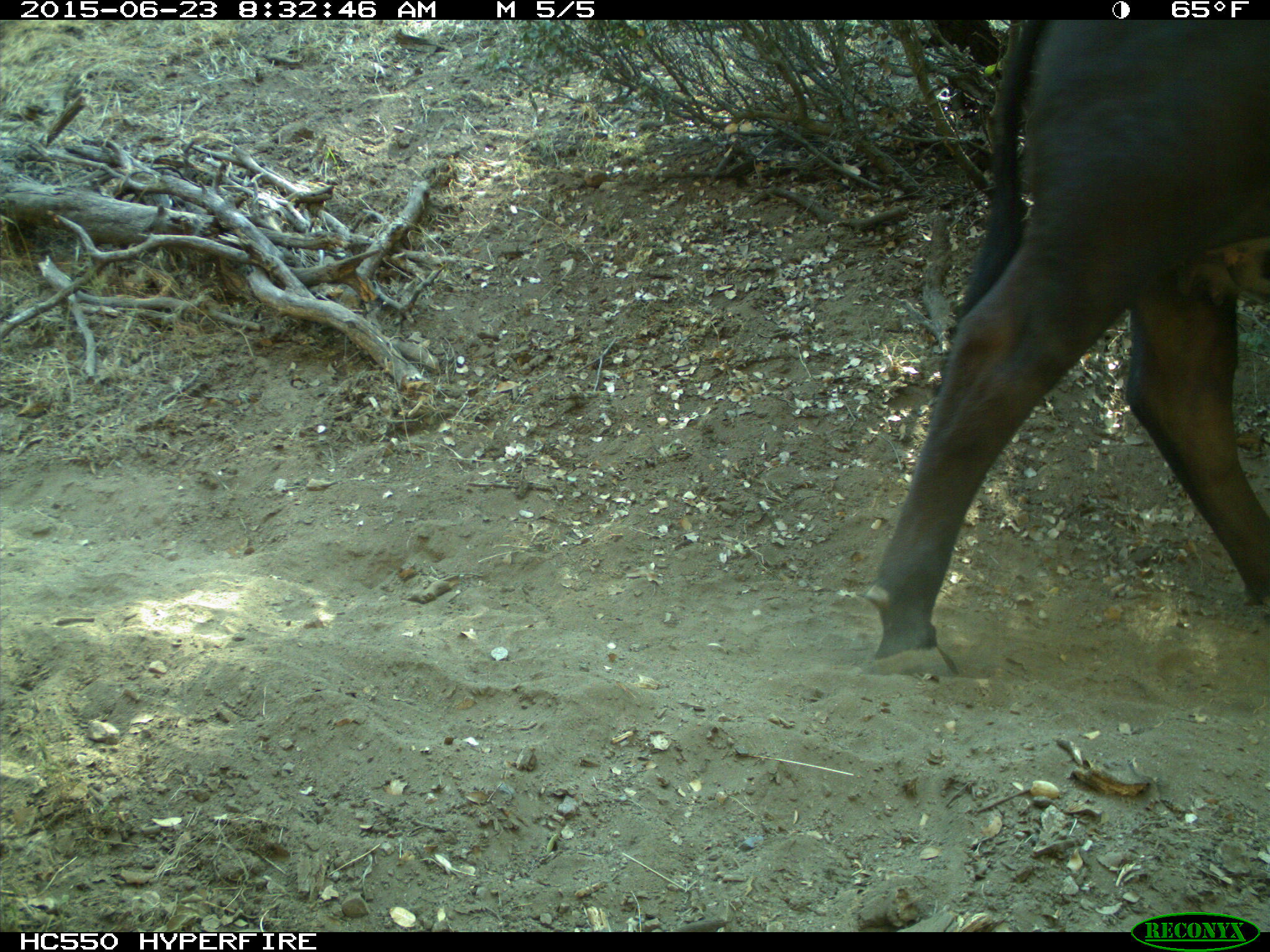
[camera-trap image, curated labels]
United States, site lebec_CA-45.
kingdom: Animalia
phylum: Chordata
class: Mammalia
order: Artiodactyla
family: Bovidae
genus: Bos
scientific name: Bos taurus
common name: domestic cow